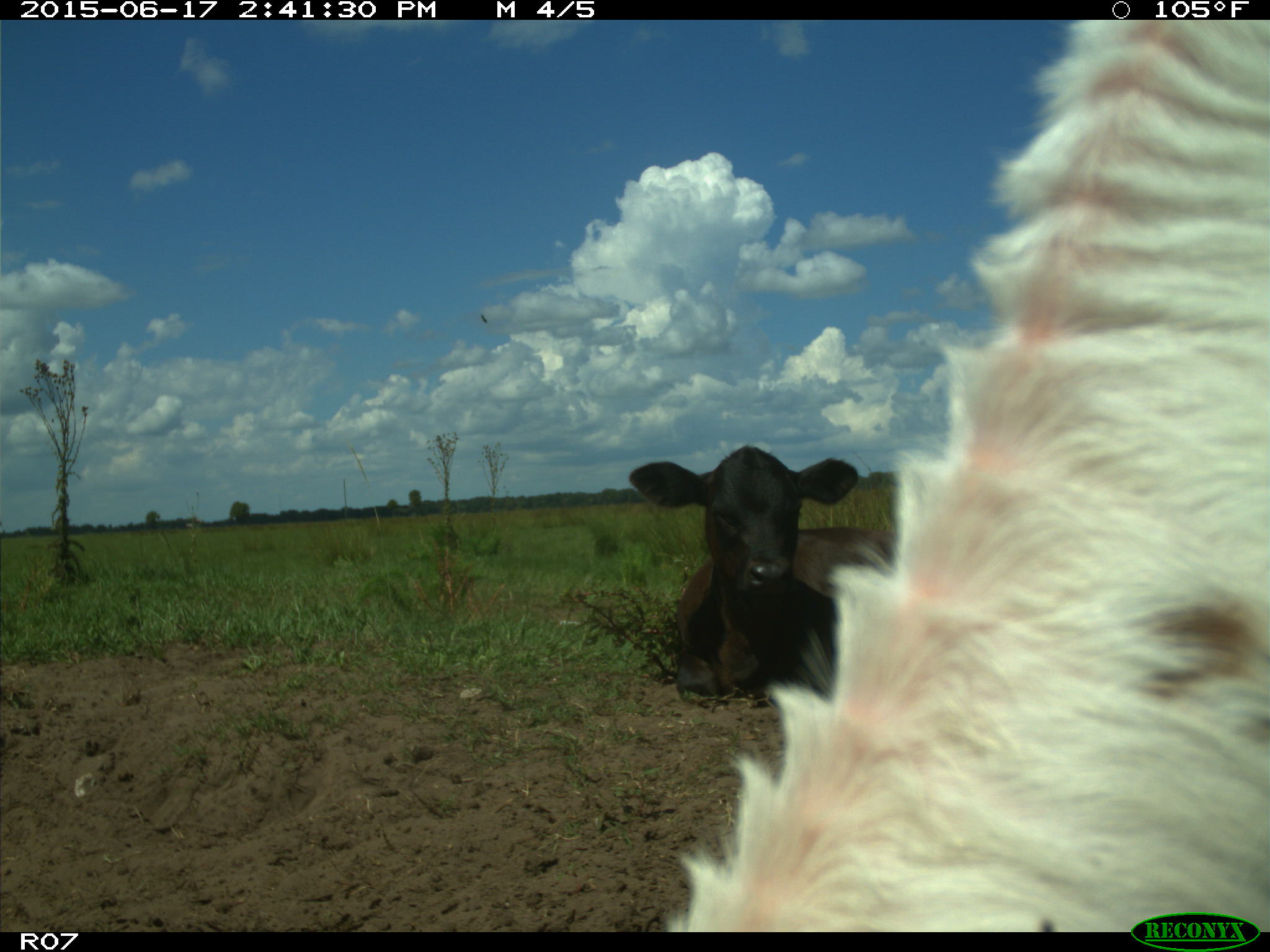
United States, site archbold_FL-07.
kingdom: Animalia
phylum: Chordata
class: Mammalia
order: Artiodactyla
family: Bovidae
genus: Bos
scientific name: Bos taurus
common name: domestic cow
Bos taurus (domestic cow).